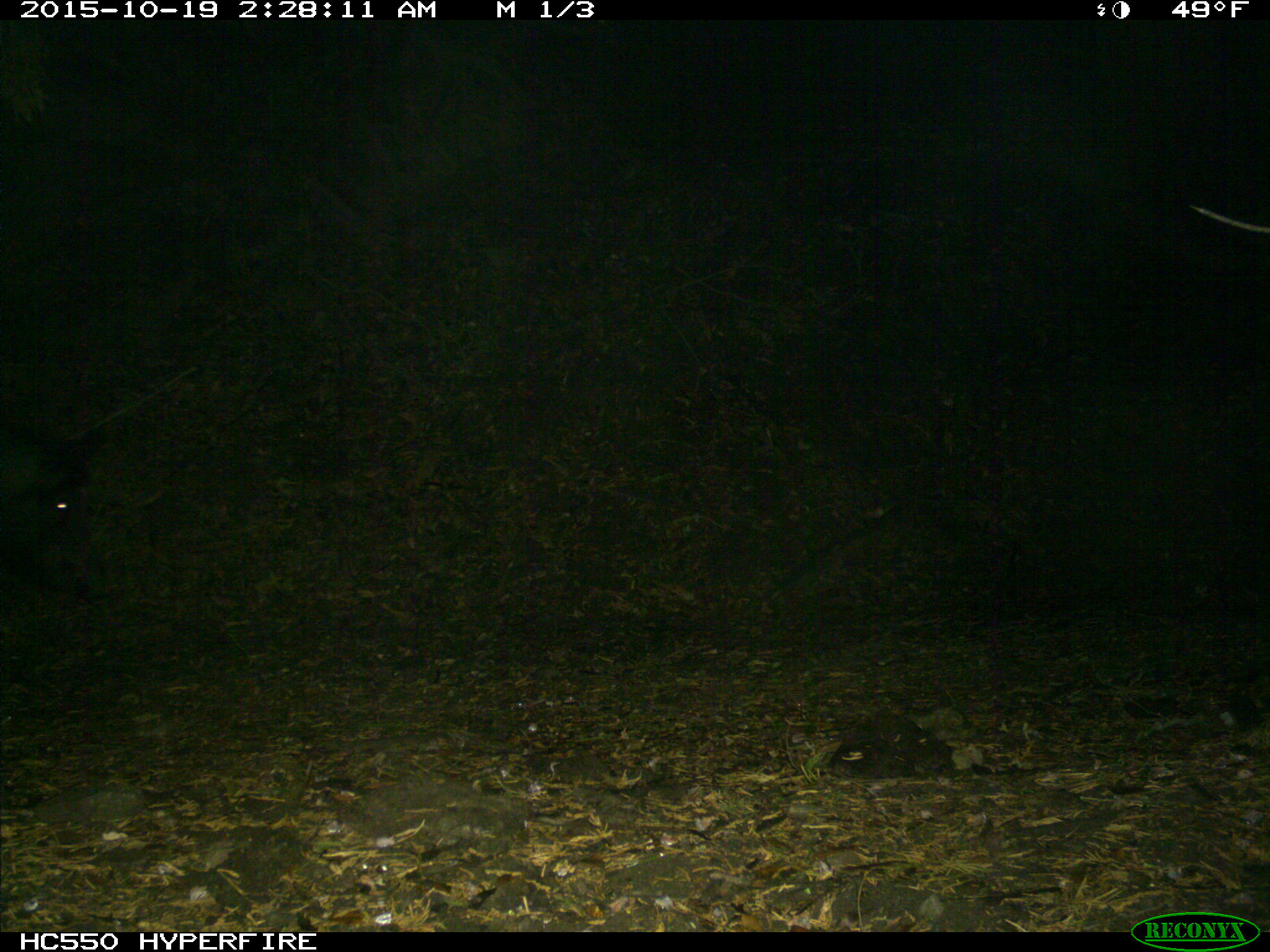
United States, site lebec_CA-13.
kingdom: Animalia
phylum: Chordata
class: Mammalia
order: Artiodactyla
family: Suidae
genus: Sus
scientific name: Sus scrofa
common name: wild boar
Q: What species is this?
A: Sus scrofa (wild boar).